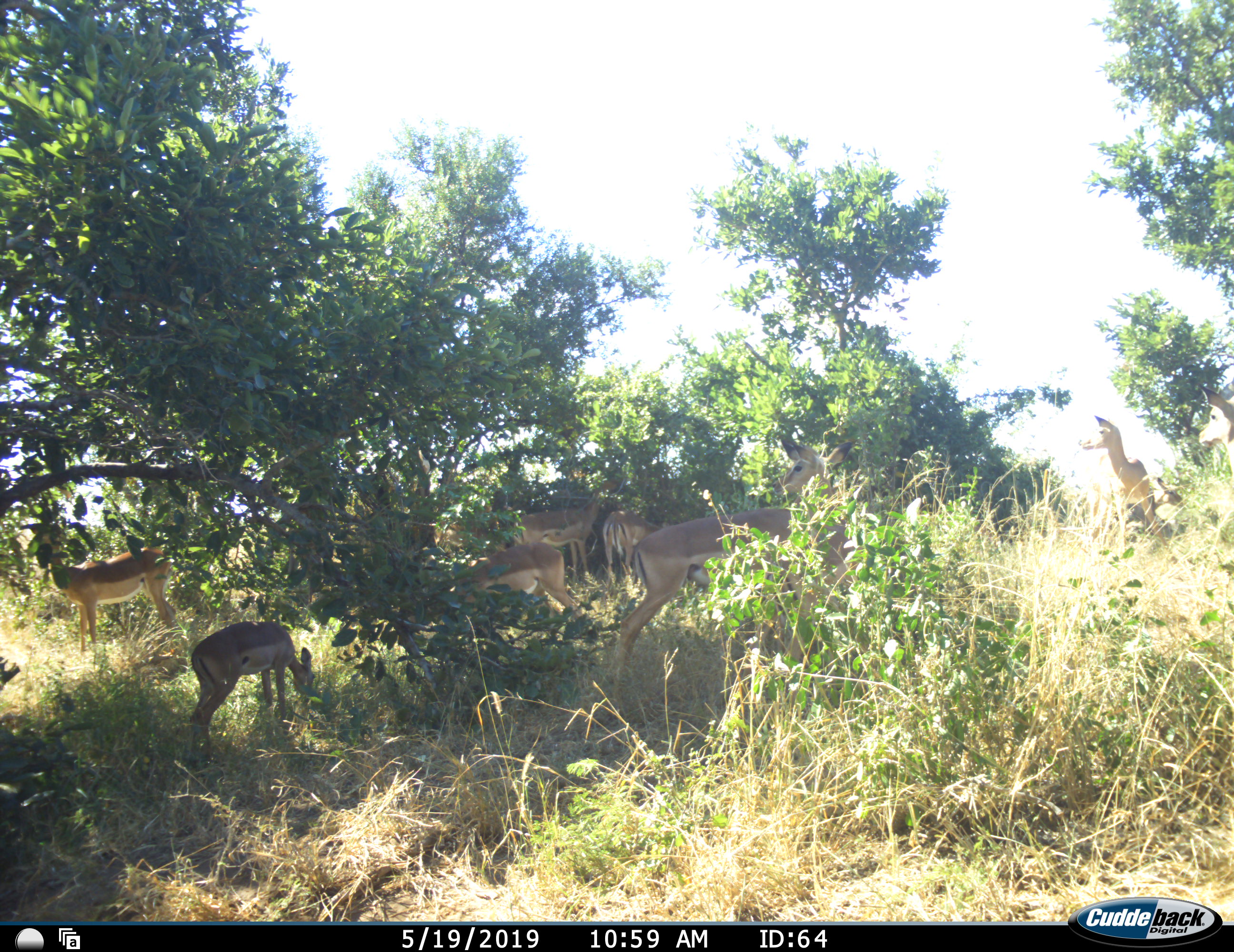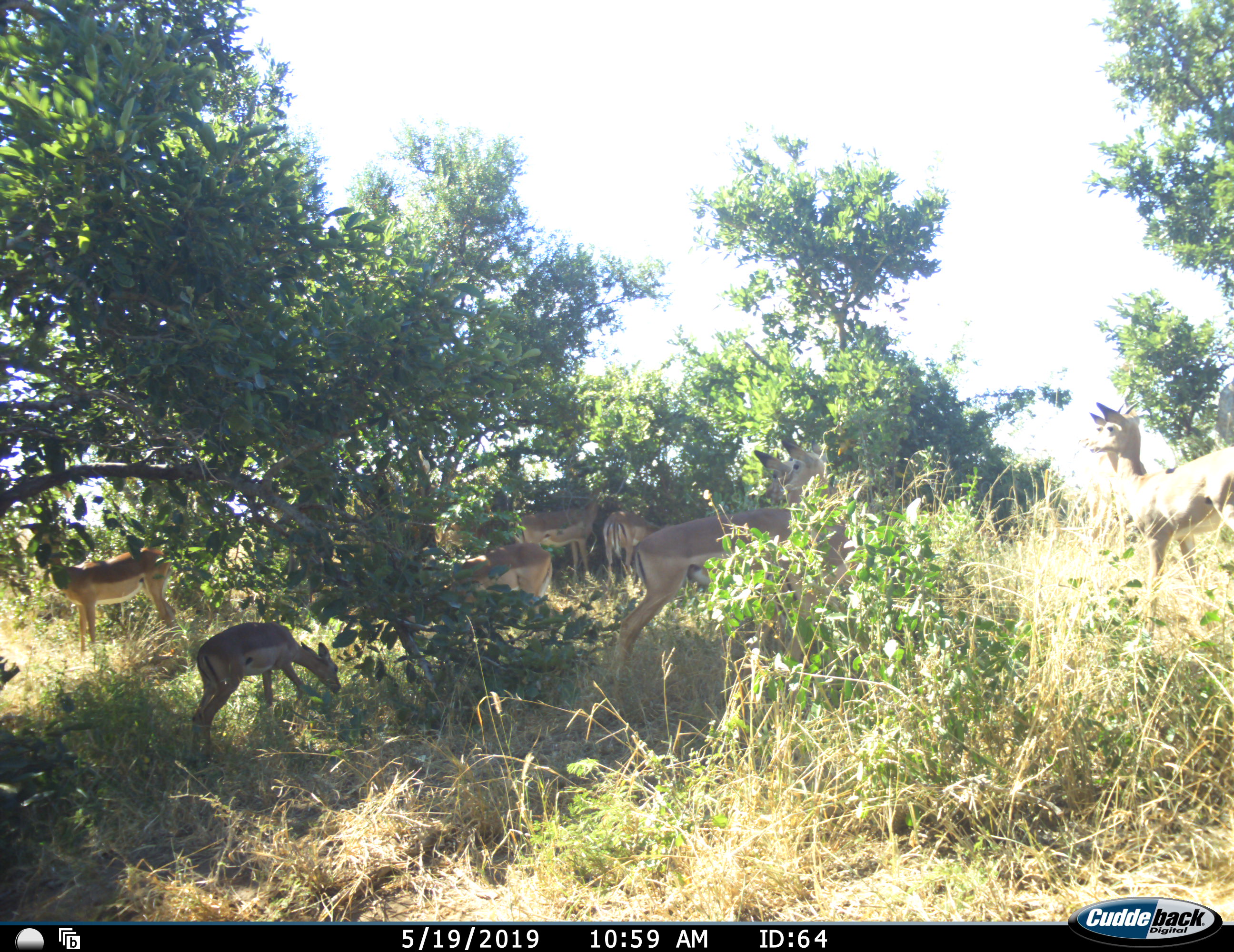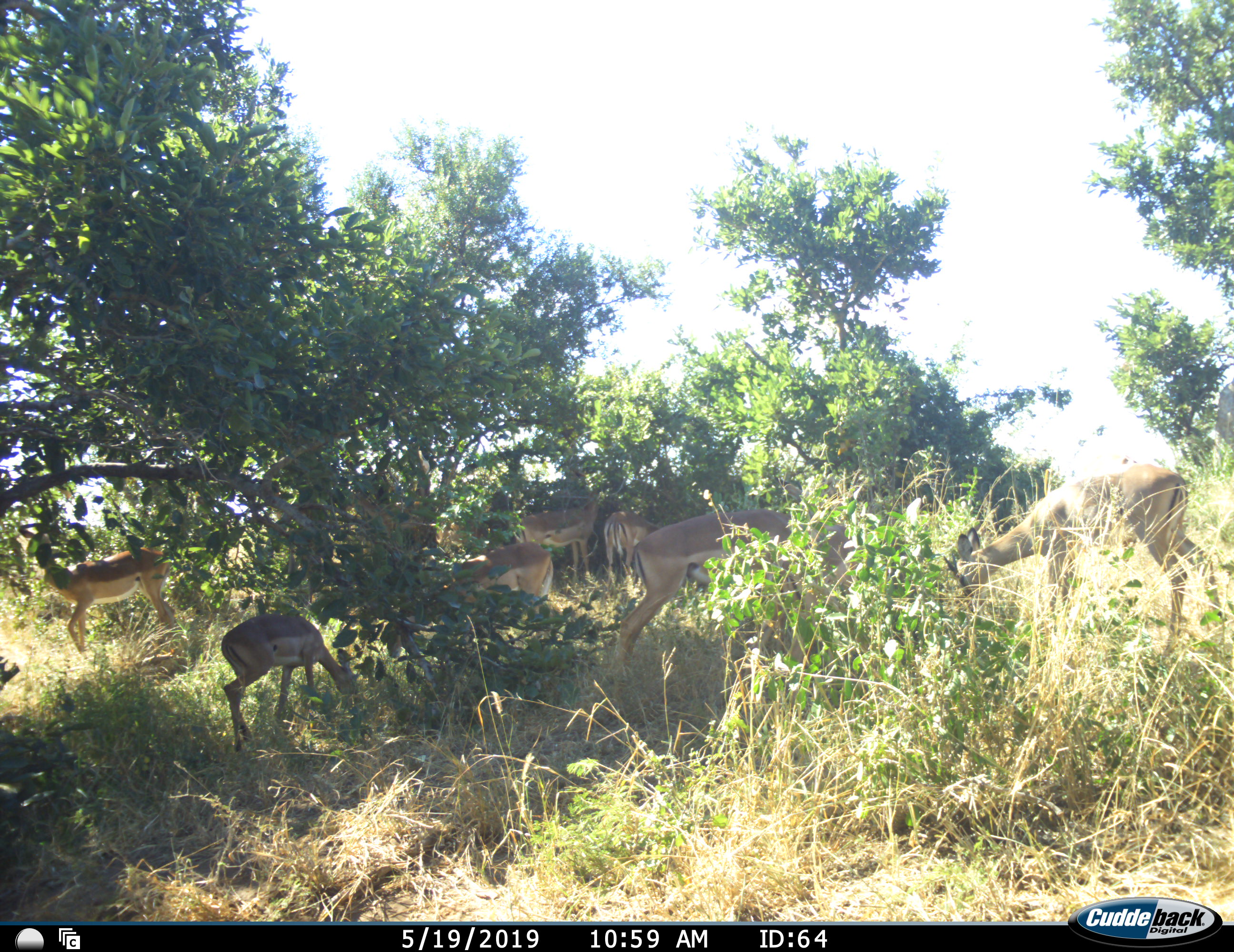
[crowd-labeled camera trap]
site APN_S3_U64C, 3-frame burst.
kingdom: Animalia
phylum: Chordata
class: Mammalia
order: Artiodactyla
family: Bovidae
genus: Aepyceros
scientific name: Aepyceros melampus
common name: impala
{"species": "impala (Aepyceros melampus)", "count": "10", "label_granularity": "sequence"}